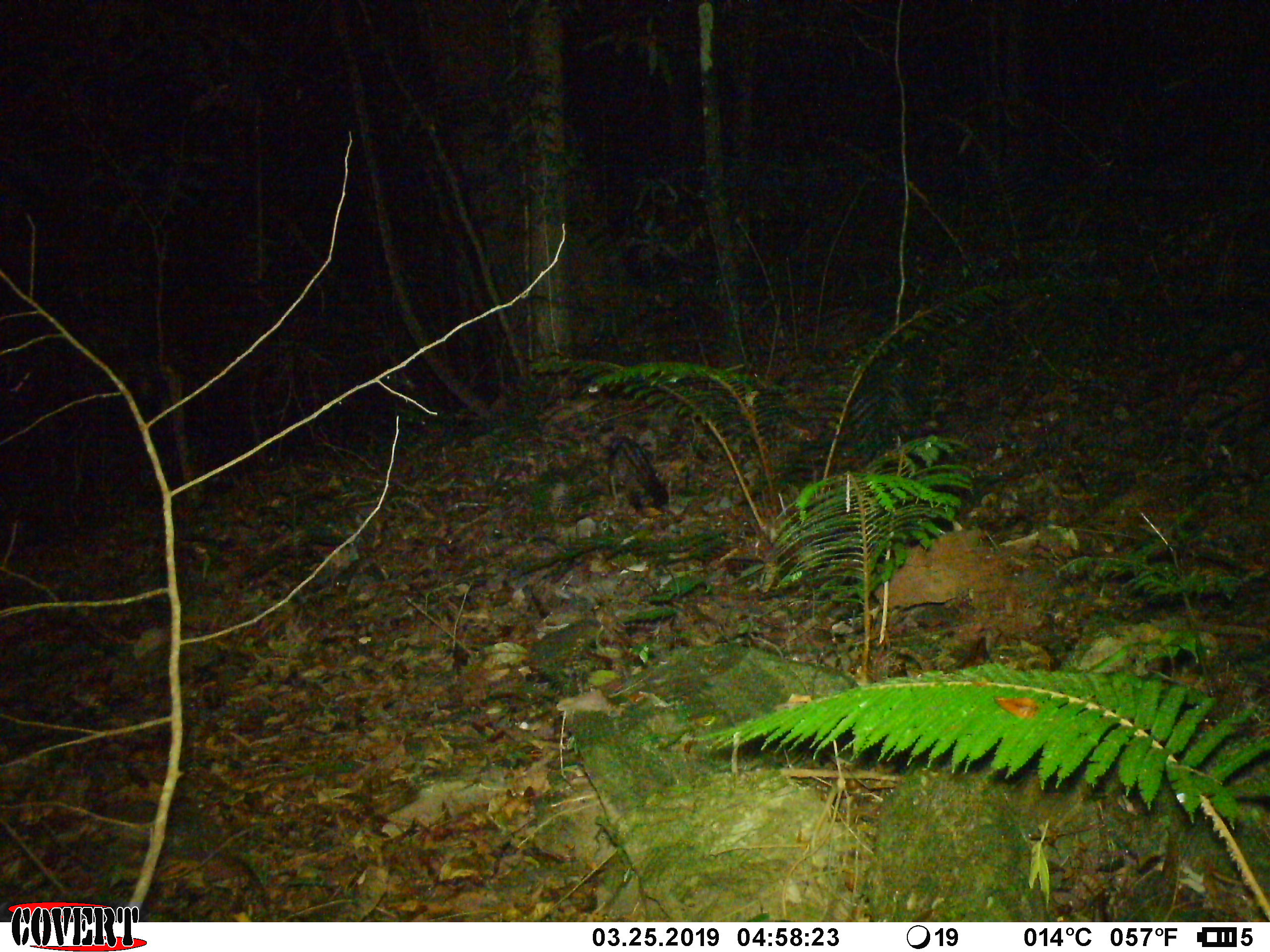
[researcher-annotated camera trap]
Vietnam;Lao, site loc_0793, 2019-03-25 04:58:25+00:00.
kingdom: Animalia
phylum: Chordata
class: Mammalia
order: Carnivora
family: Viverridae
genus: Paradoxurus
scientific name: Paradoxurus hermaphroditus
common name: common palm civet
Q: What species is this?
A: Common palm civet (Paradoxurus hermaphroditus).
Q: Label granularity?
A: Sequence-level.